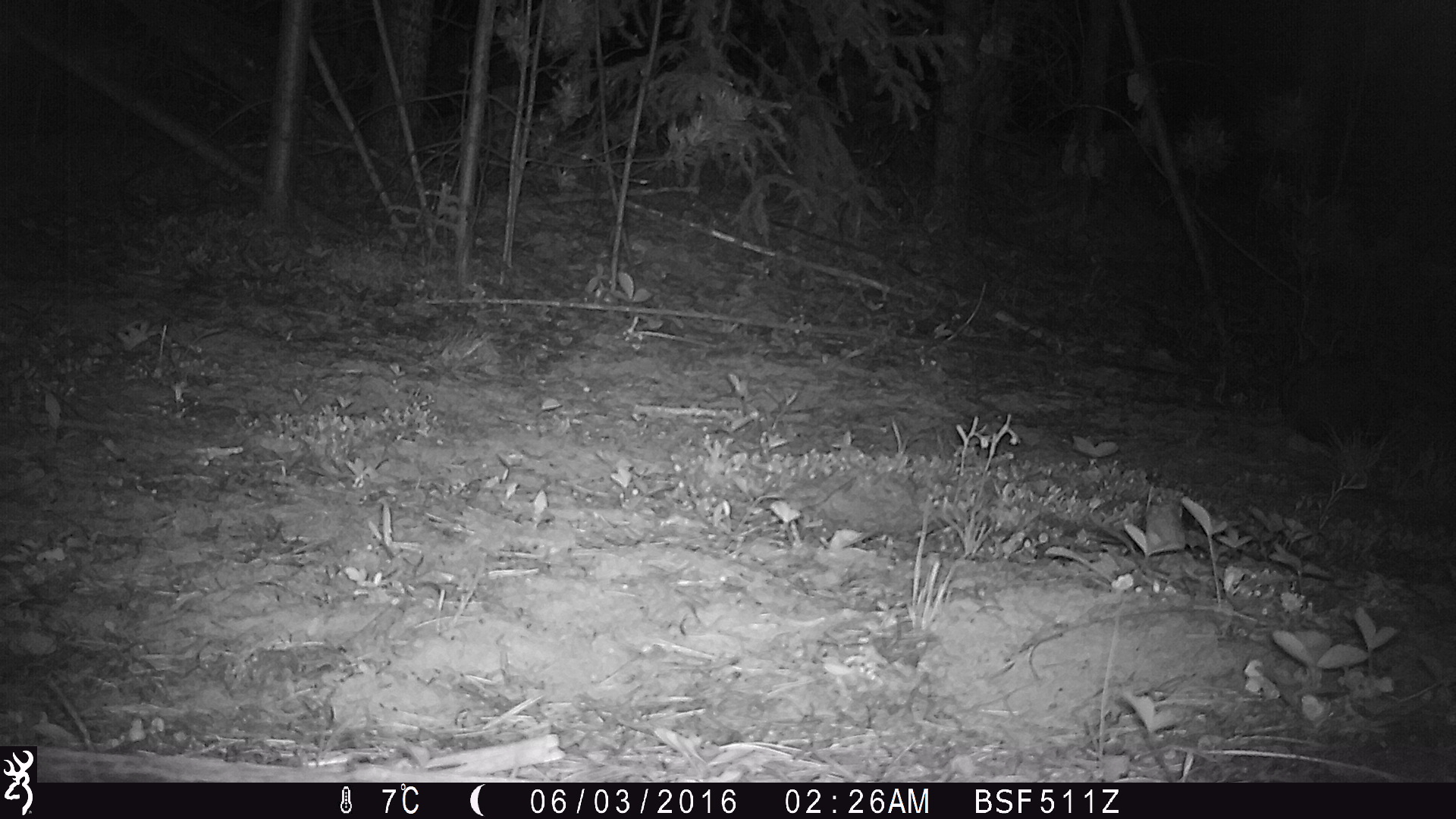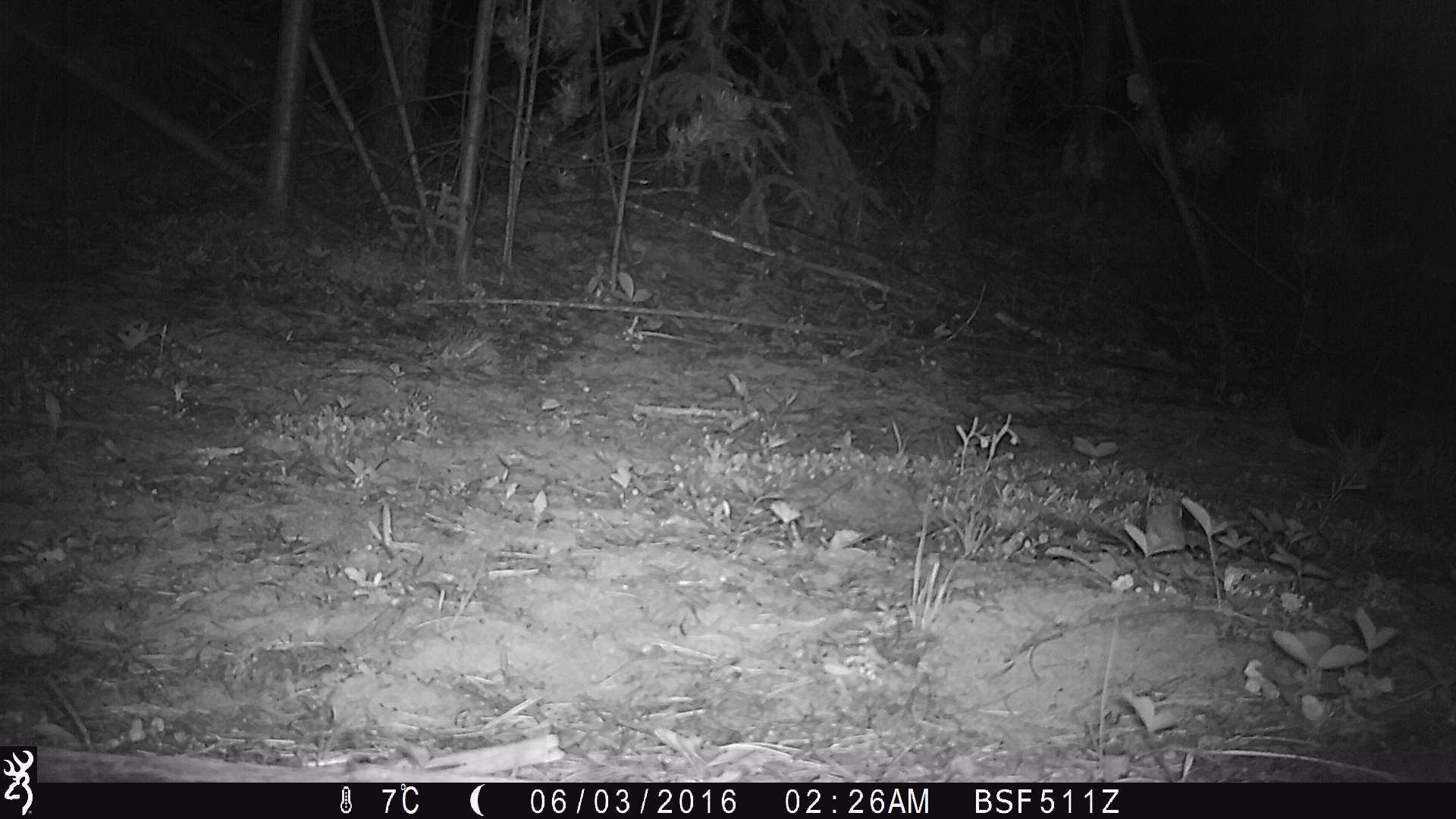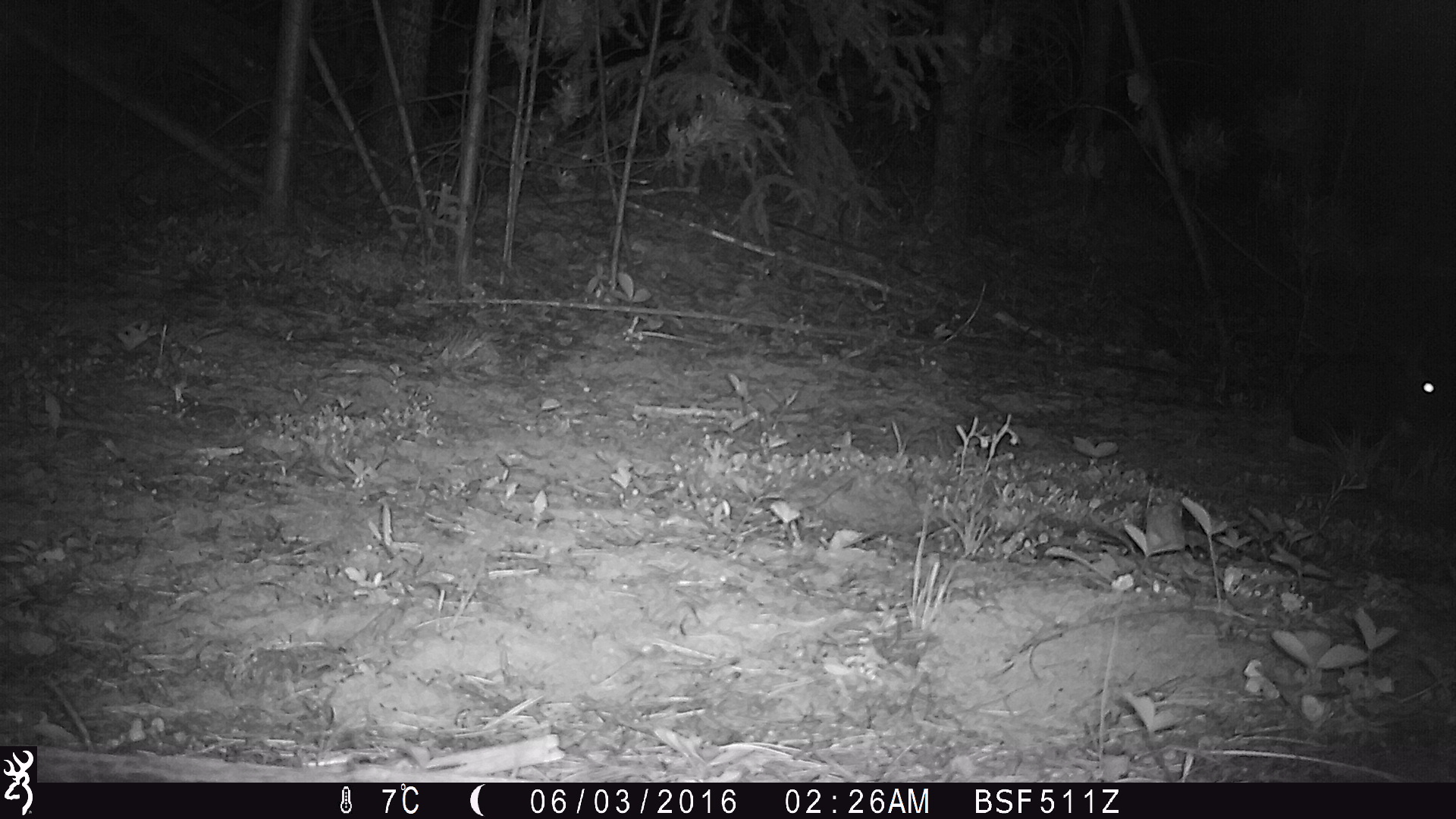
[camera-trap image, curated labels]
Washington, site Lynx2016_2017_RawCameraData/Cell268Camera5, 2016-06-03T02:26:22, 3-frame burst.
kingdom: Animalia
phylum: Chordata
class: Mammalia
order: Lagomorpha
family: Leporidae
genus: Lepus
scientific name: Lepus americanus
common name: snowshoe hare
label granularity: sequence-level